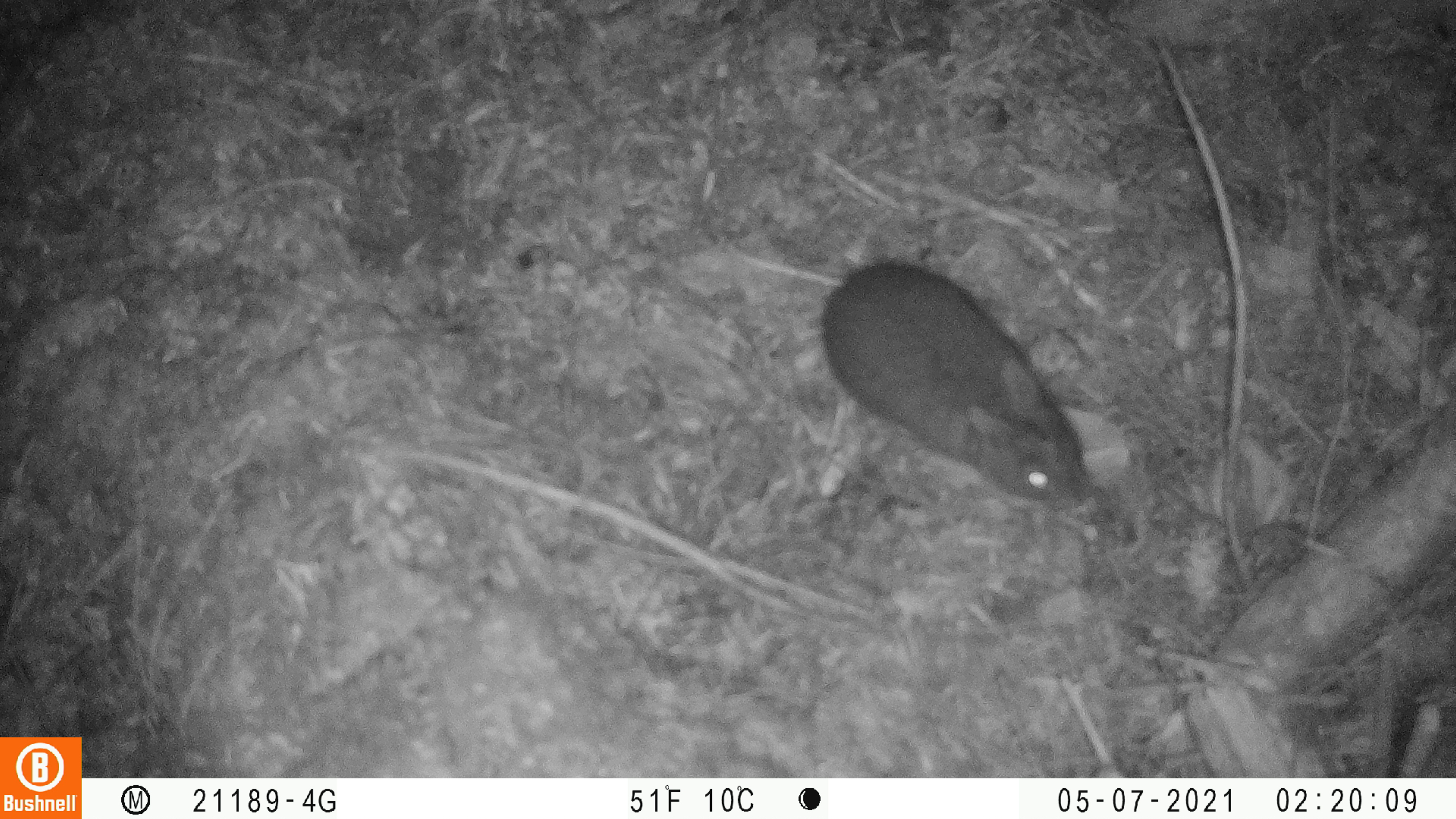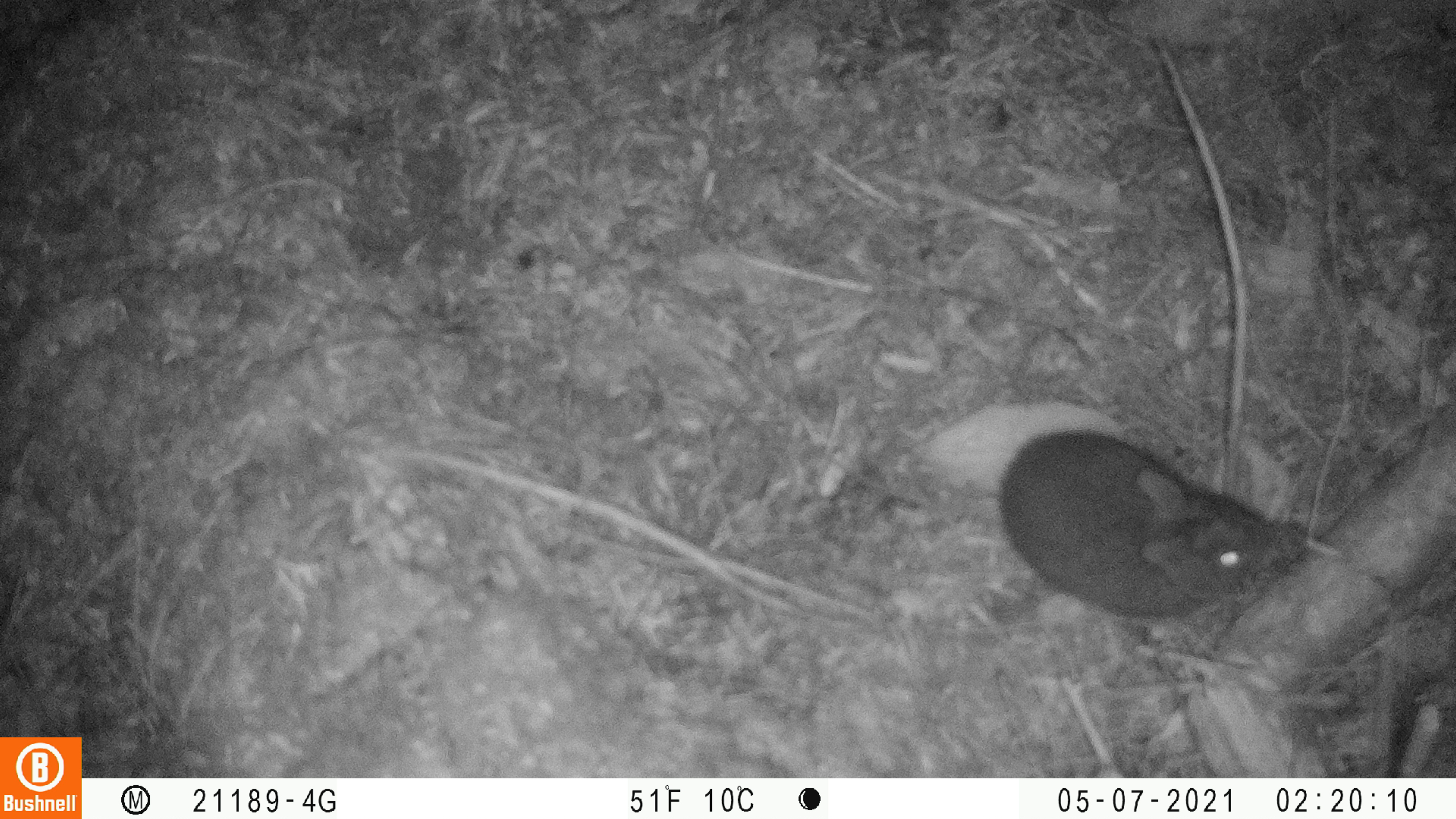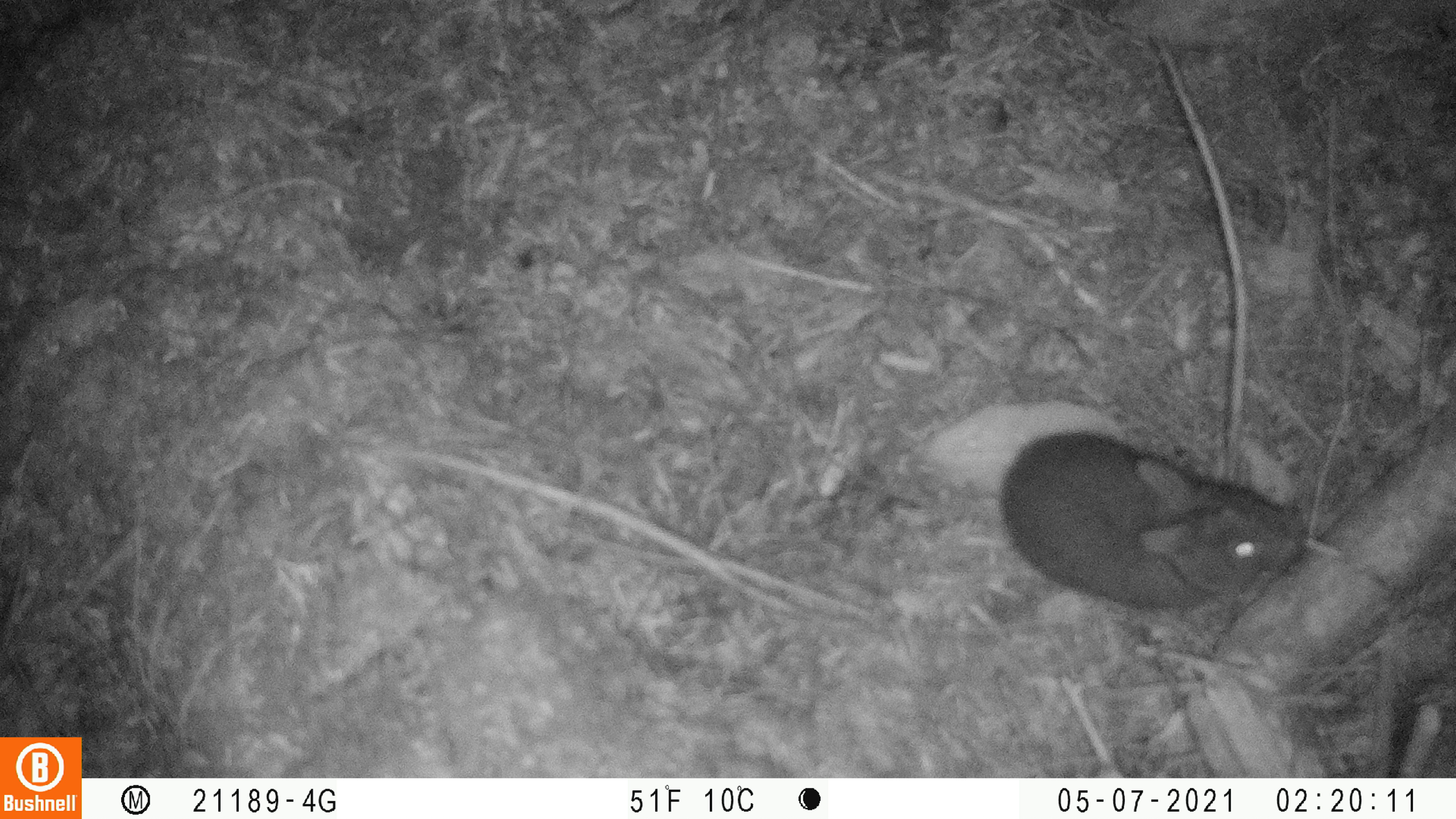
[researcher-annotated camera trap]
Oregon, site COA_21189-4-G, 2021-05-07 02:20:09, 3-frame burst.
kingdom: Animalia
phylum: Chordata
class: Mammalia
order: Lagomorpha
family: Leporidae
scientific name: Leporidae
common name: hares and rabbits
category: leporidae family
Leporidae family (hares and rabbits) (Leporidae).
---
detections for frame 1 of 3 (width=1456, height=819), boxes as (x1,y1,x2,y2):
leporidae family: (813,247,1102,520)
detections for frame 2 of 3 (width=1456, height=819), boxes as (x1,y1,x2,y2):
leporidae family: (995,427,1307,624)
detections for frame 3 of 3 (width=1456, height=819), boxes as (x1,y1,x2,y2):
leporidae family: (993,431,1315,618)